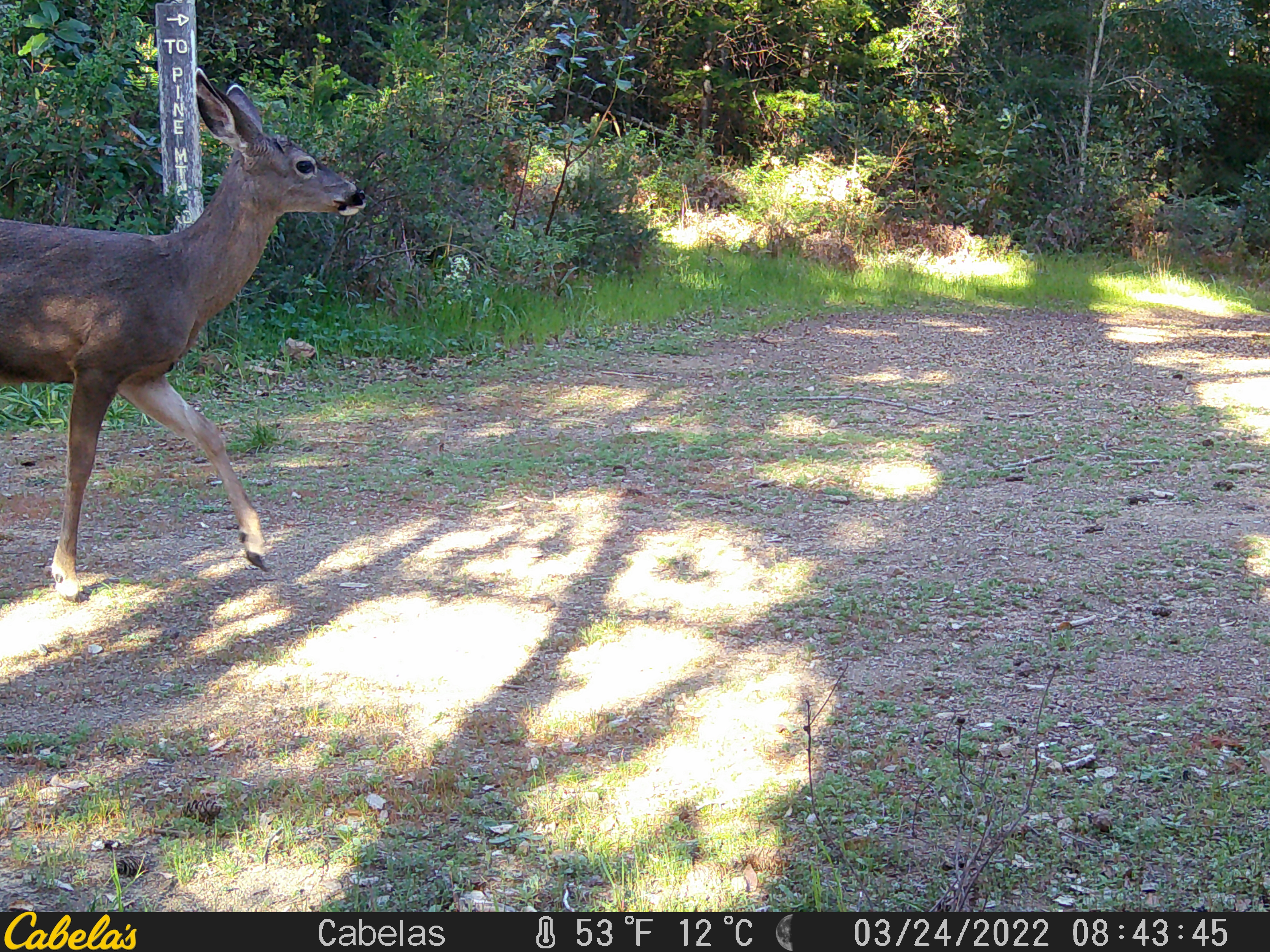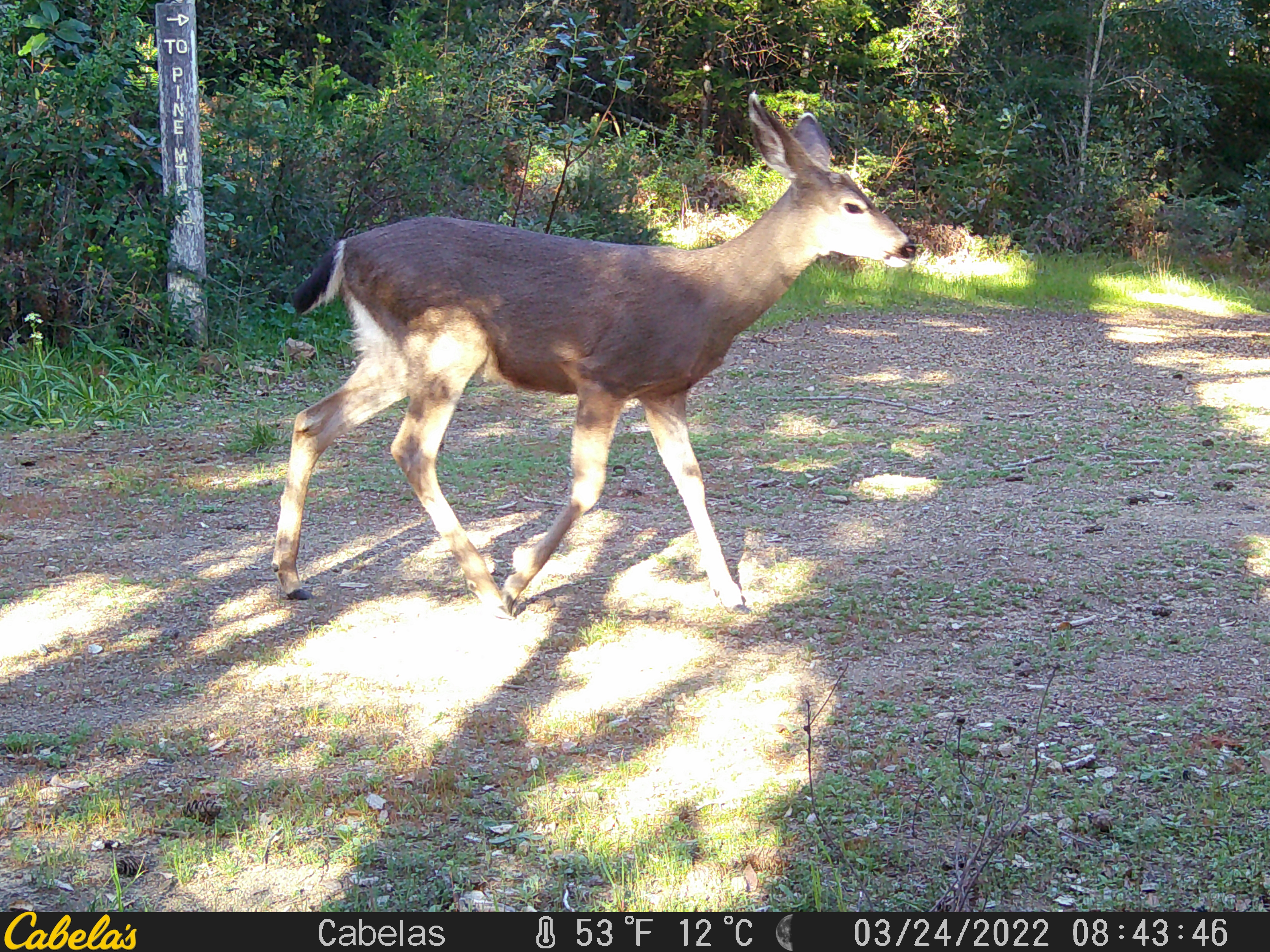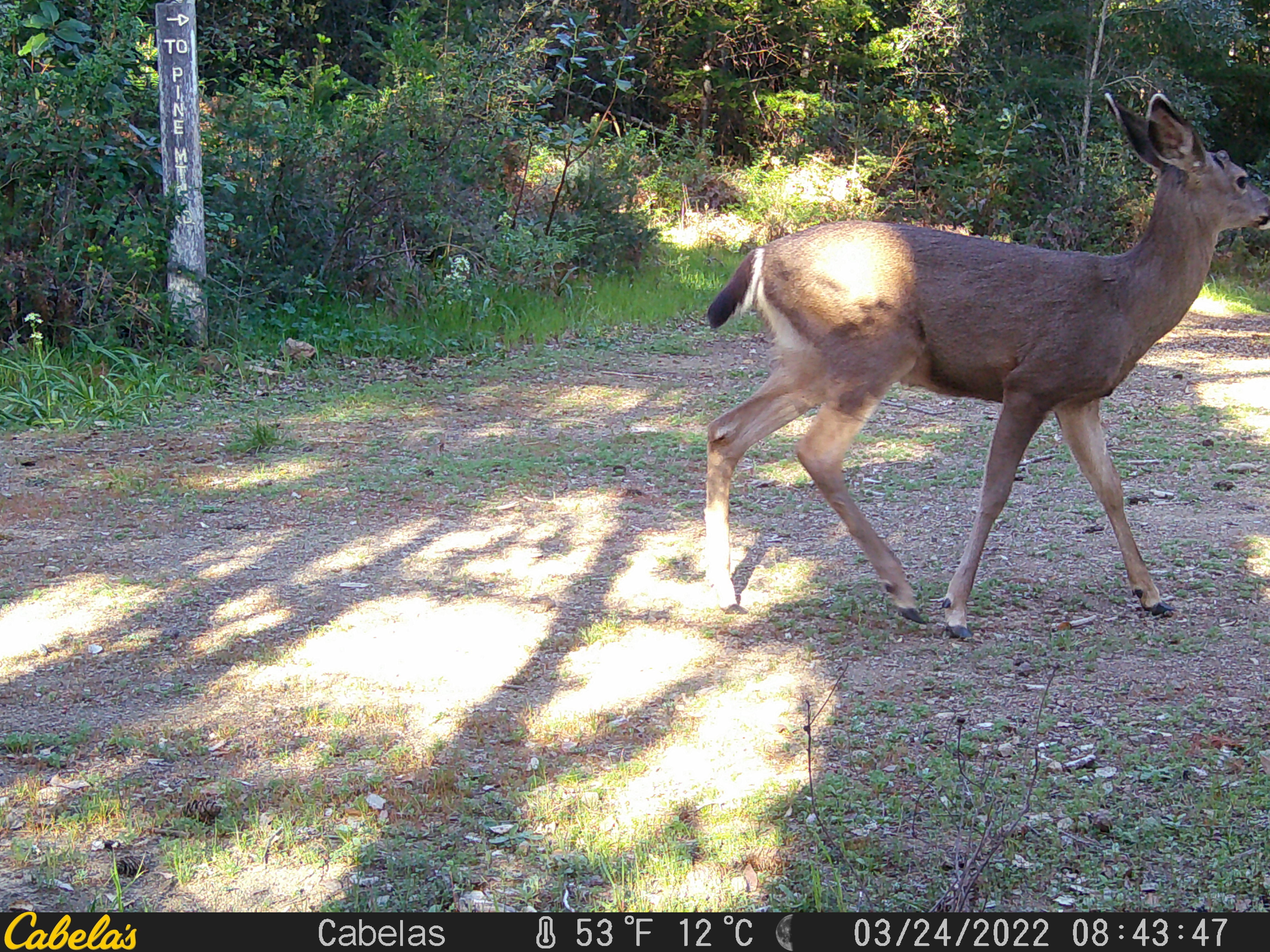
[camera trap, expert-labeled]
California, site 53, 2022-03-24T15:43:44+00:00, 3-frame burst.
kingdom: Animalia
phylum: Chordata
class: Mammalia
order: Artiodactyla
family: Cervidae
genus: Odocoileus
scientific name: Odocoileus hemionus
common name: mule deer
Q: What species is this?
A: Mule deer (Odocoileus hemionus).